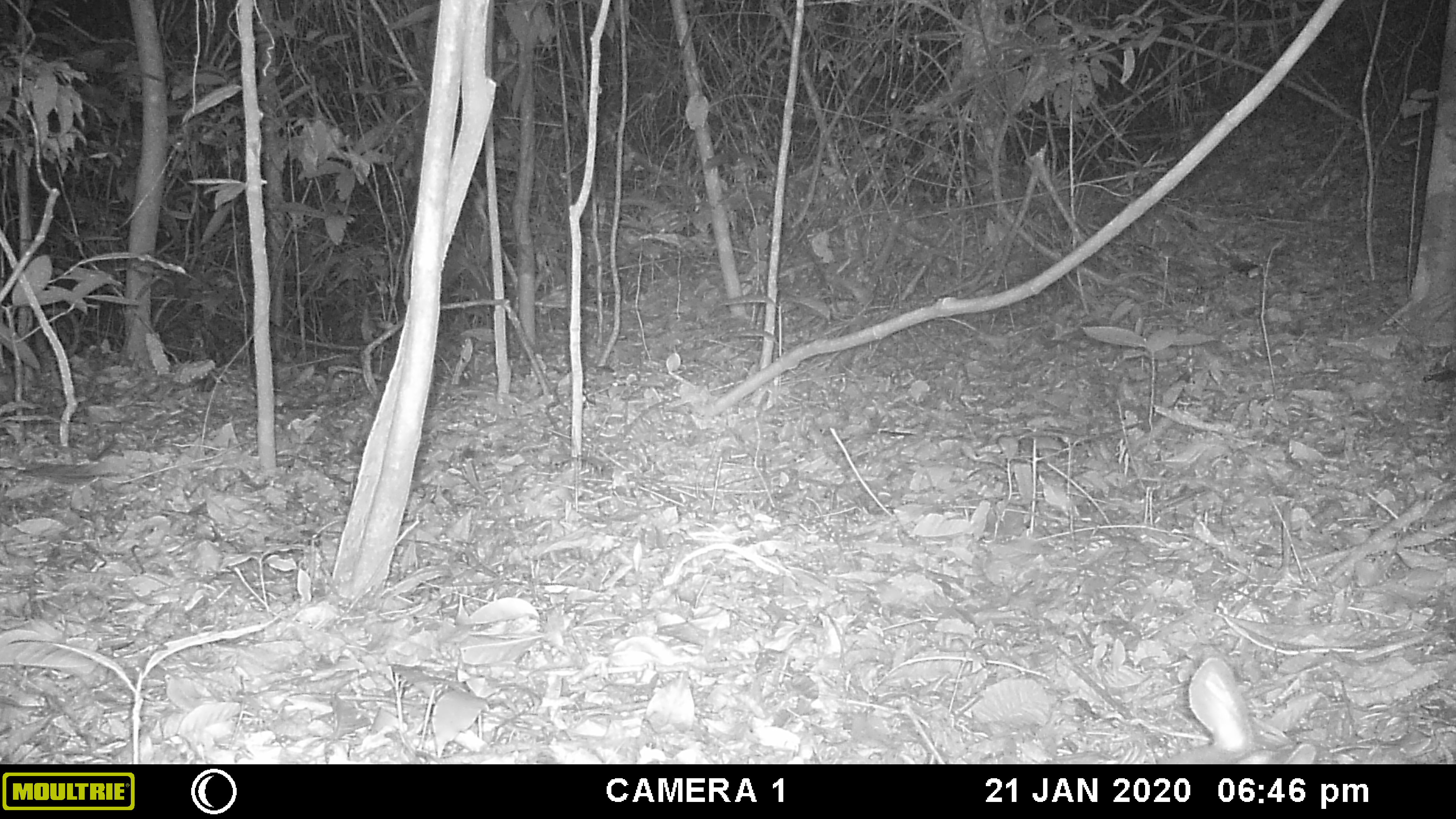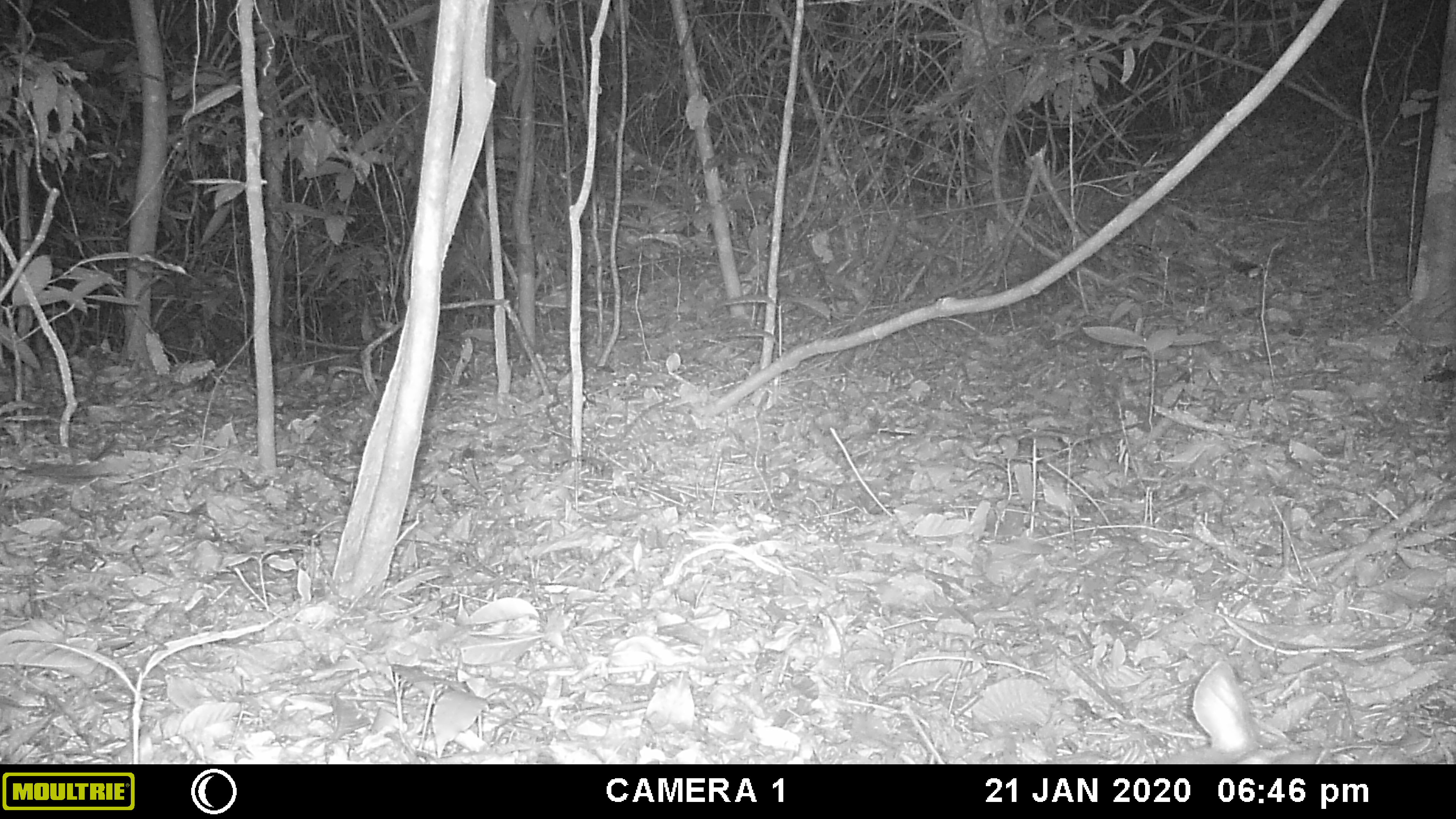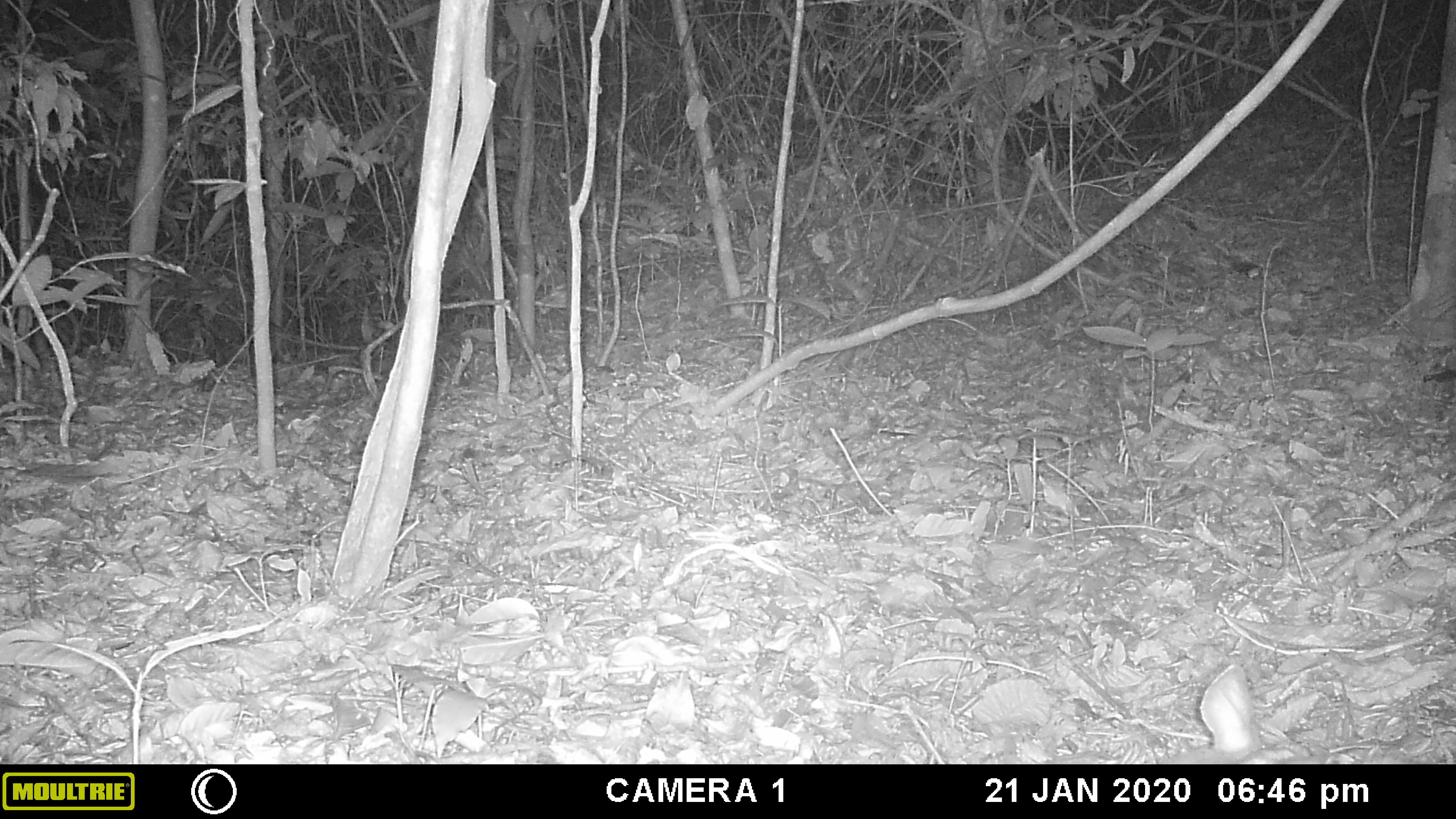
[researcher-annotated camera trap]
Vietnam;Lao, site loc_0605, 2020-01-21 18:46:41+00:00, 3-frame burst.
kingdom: Animalia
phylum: Chordata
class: Mammalia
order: Artiodactyla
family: Cervidae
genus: Muntiacus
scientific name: Muntiacus rooseveltorum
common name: roosevelt's muntjac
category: roosevelts muntjac group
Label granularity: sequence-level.